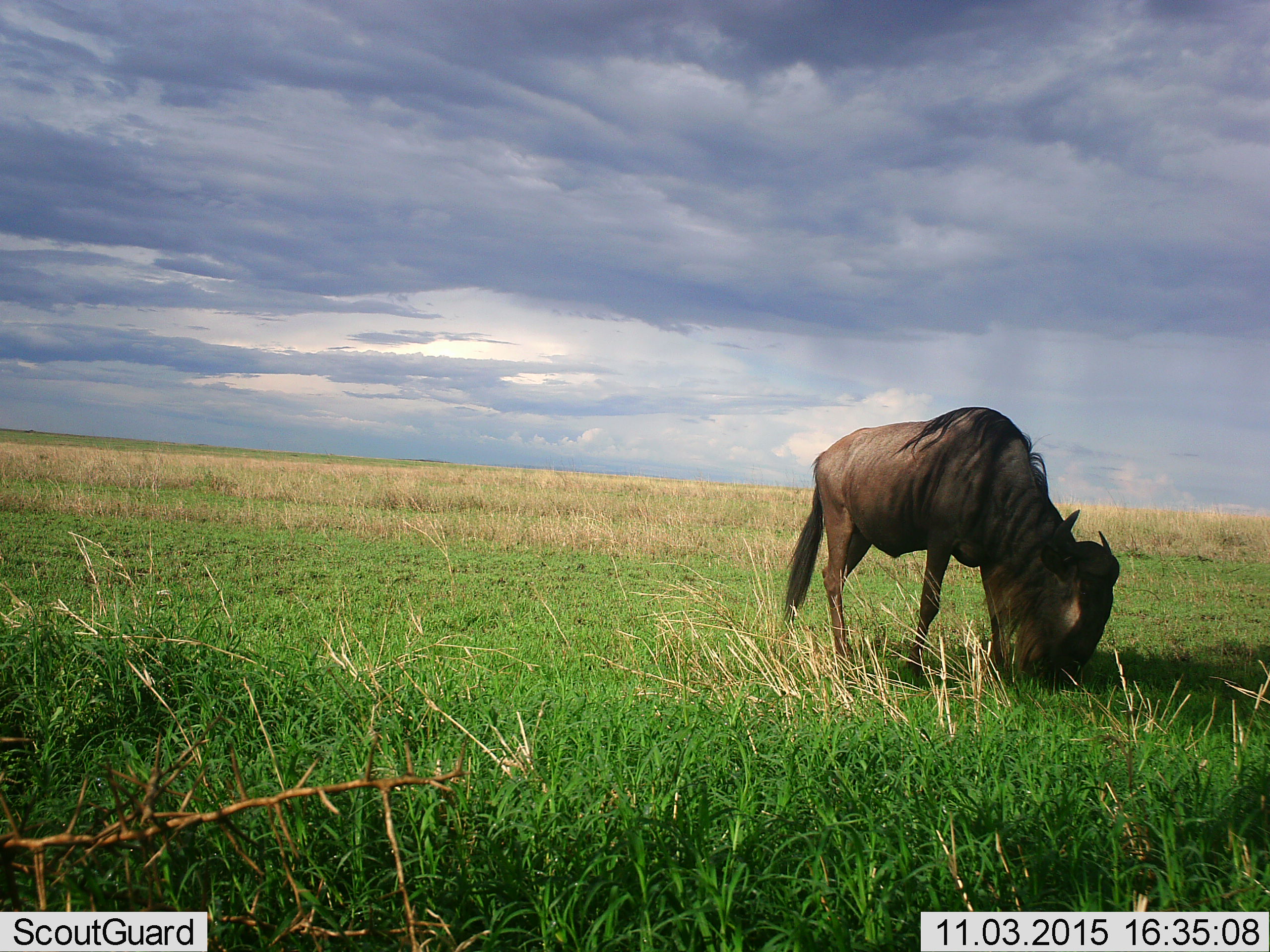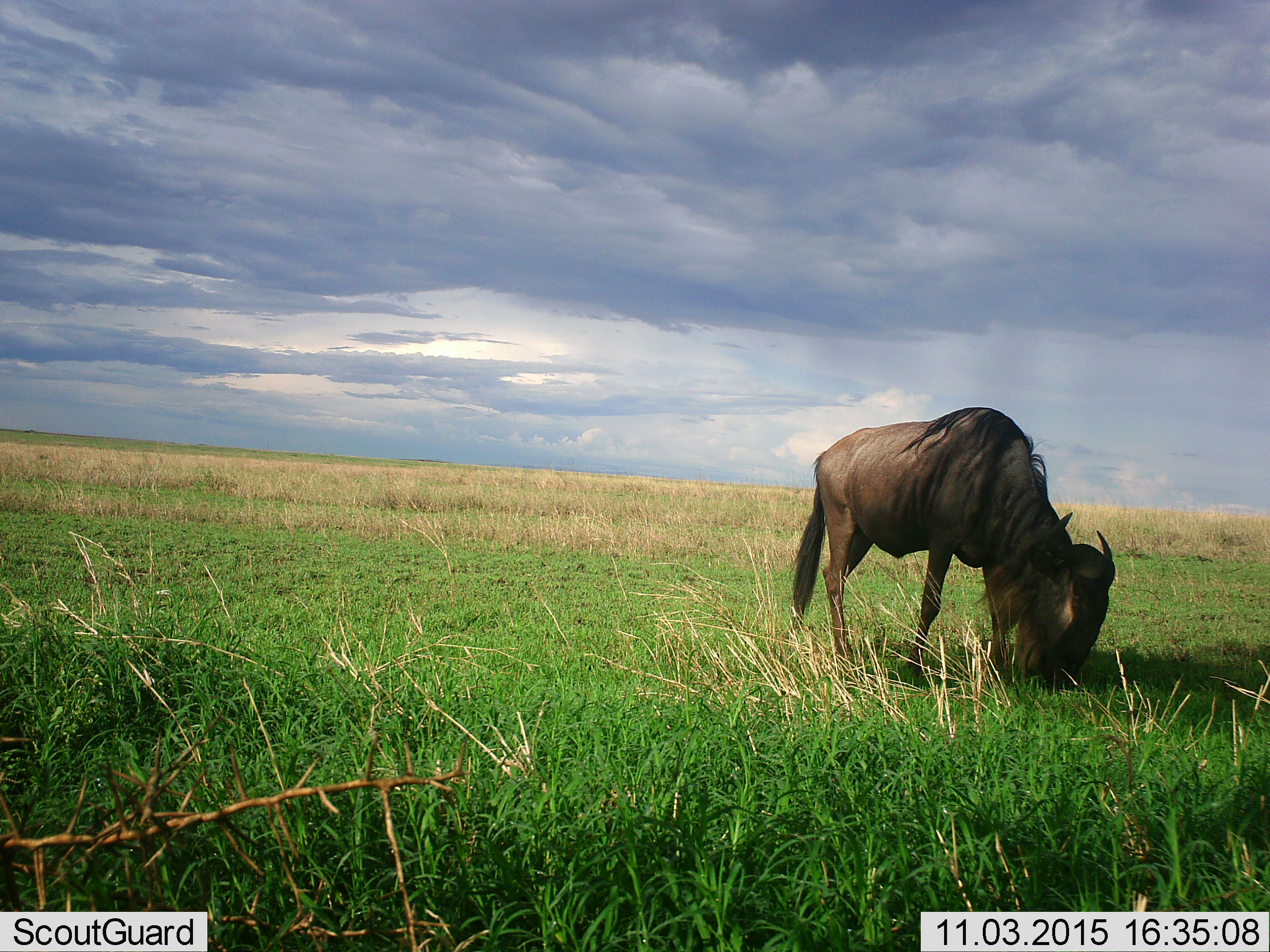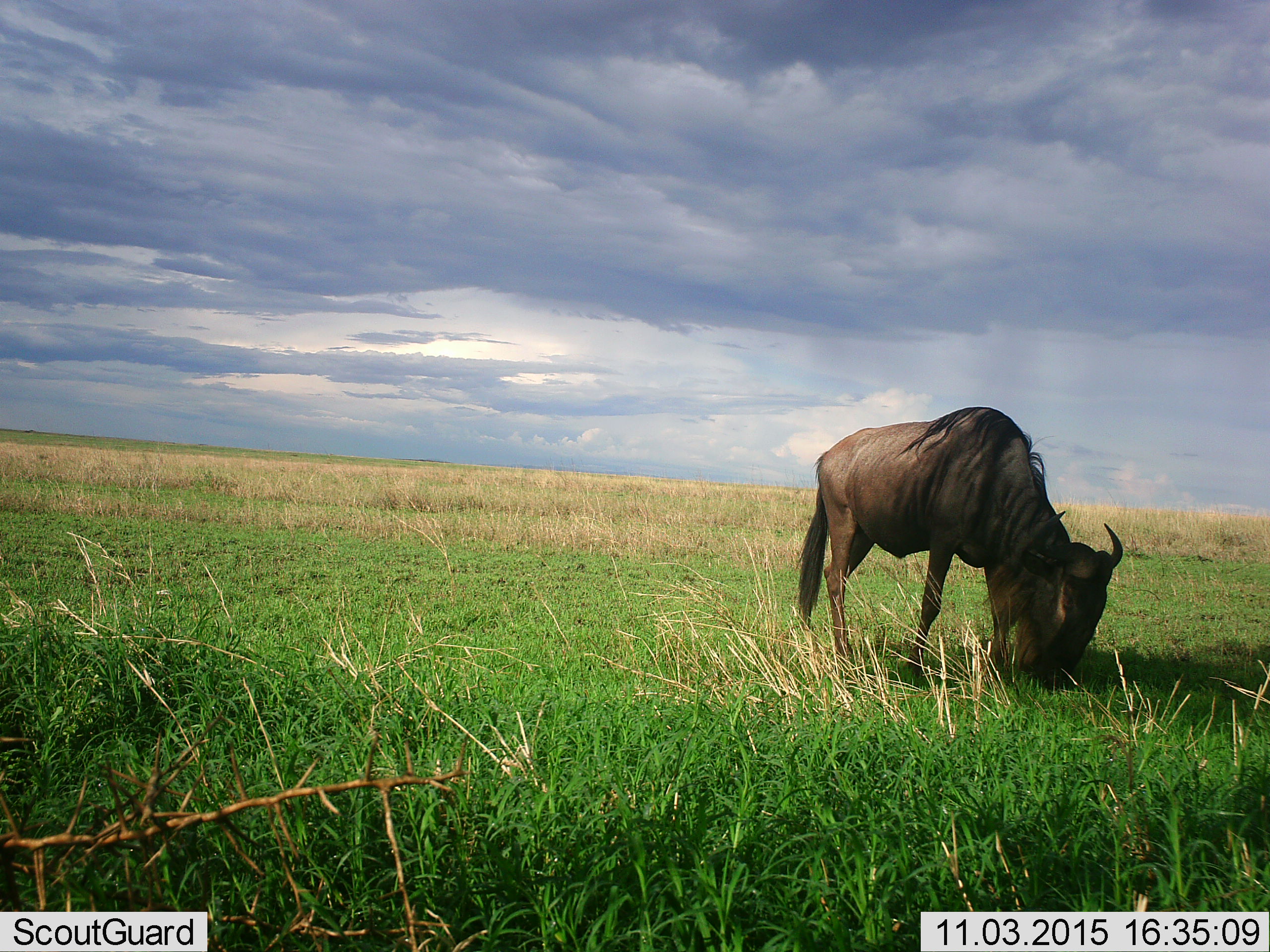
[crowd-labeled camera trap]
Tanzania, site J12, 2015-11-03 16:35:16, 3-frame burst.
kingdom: Animalia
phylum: Chordata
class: Mammalia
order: Artiodactyla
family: Bovidae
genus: Connochaetes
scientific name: Connochaetes taurinus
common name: blue wildebeest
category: wildebeest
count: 1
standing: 25%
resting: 0%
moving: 12%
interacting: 0%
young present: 0%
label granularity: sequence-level